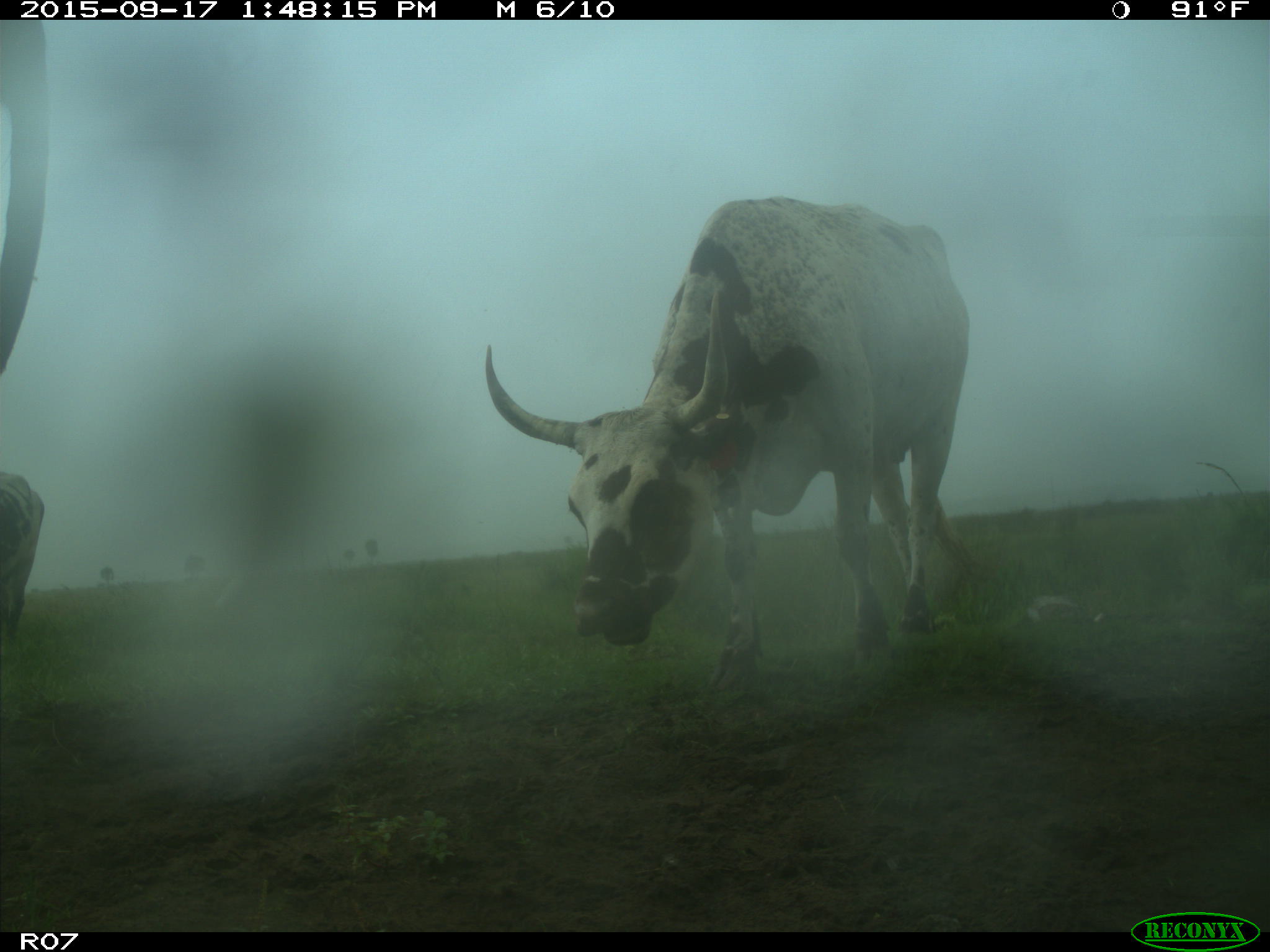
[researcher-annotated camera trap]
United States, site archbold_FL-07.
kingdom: Animalia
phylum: Chordata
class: Mammalia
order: Artiodactyla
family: Bovidae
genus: Bos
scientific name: Bos taurus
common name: domestic cow